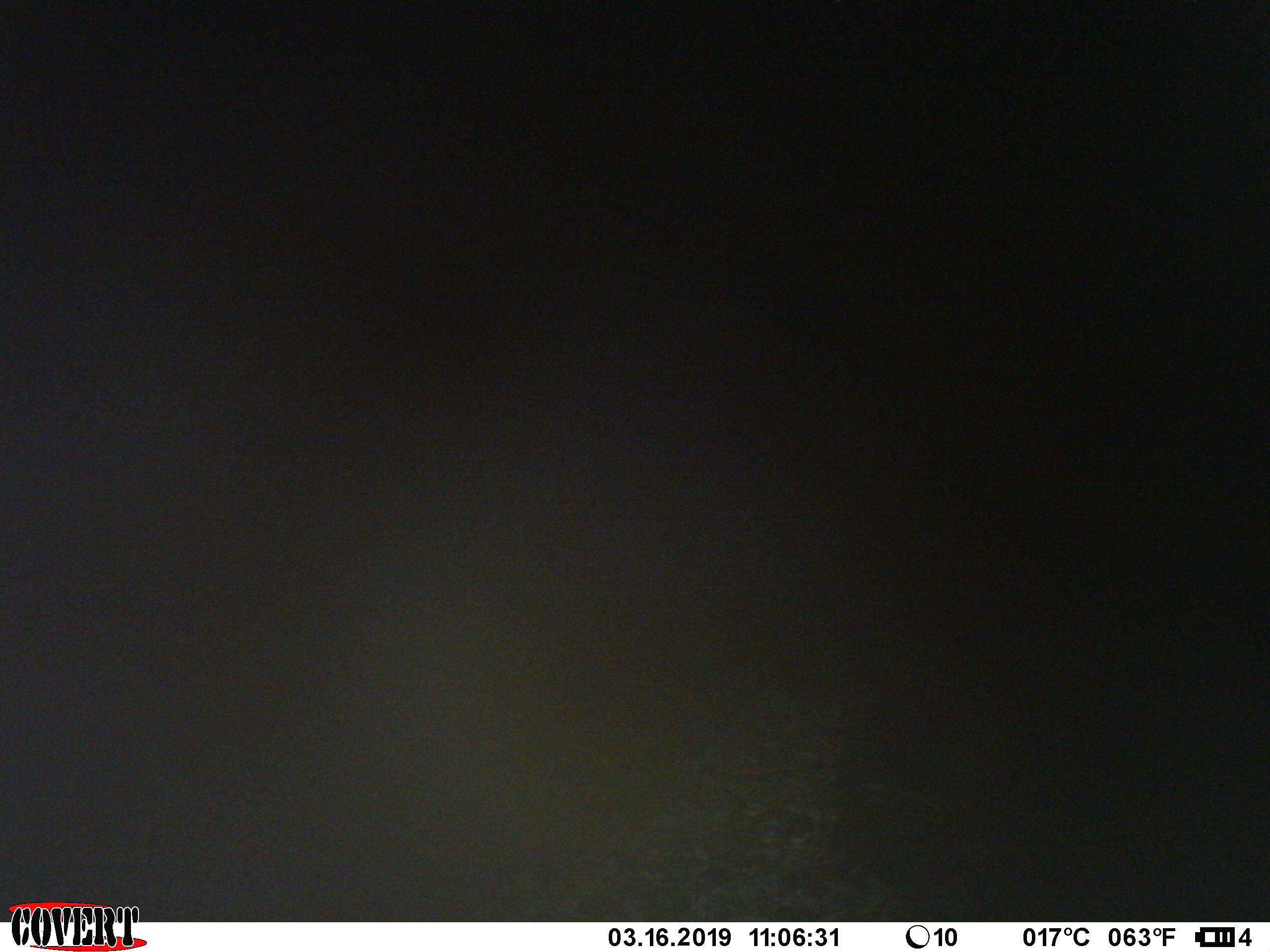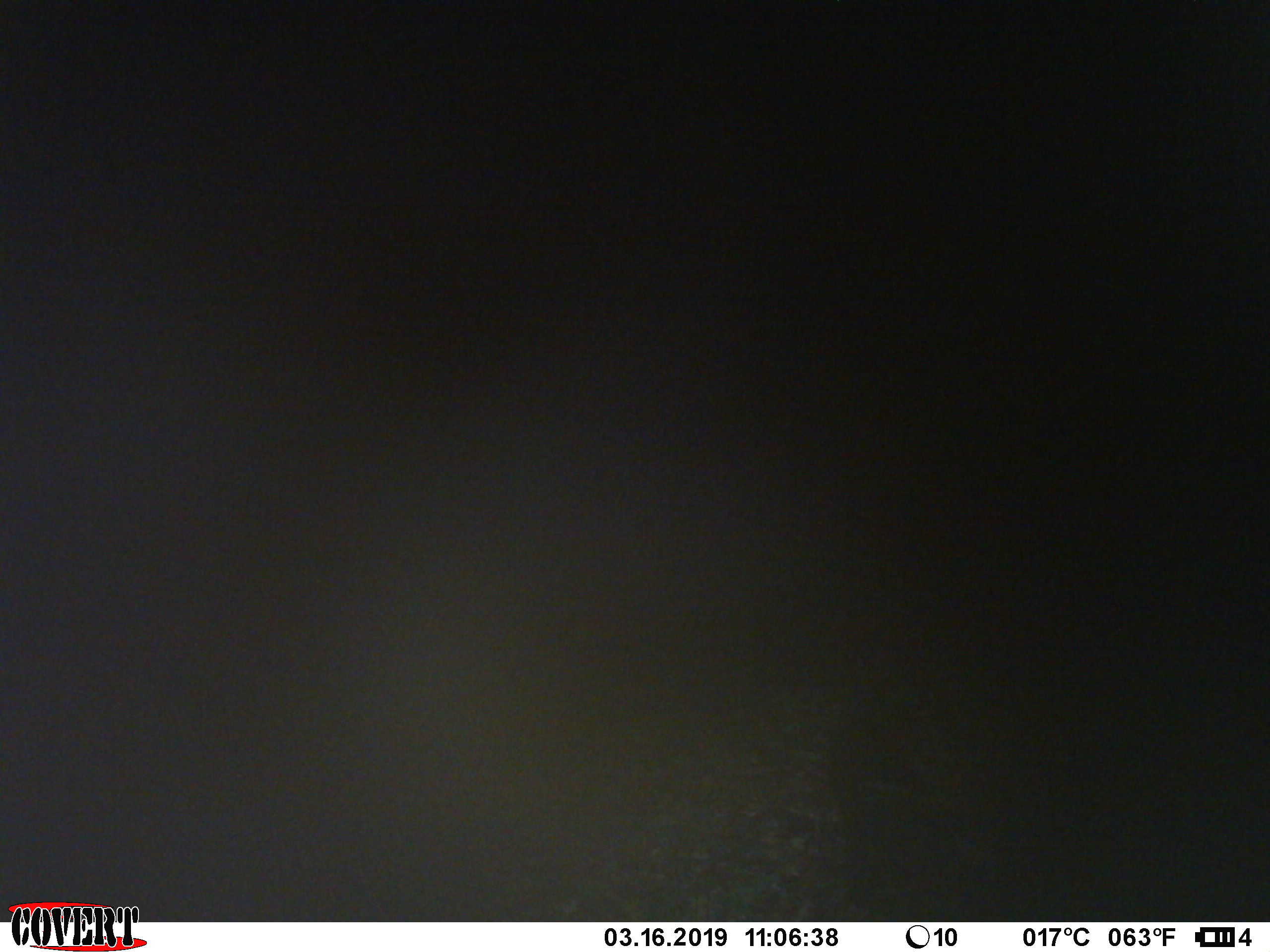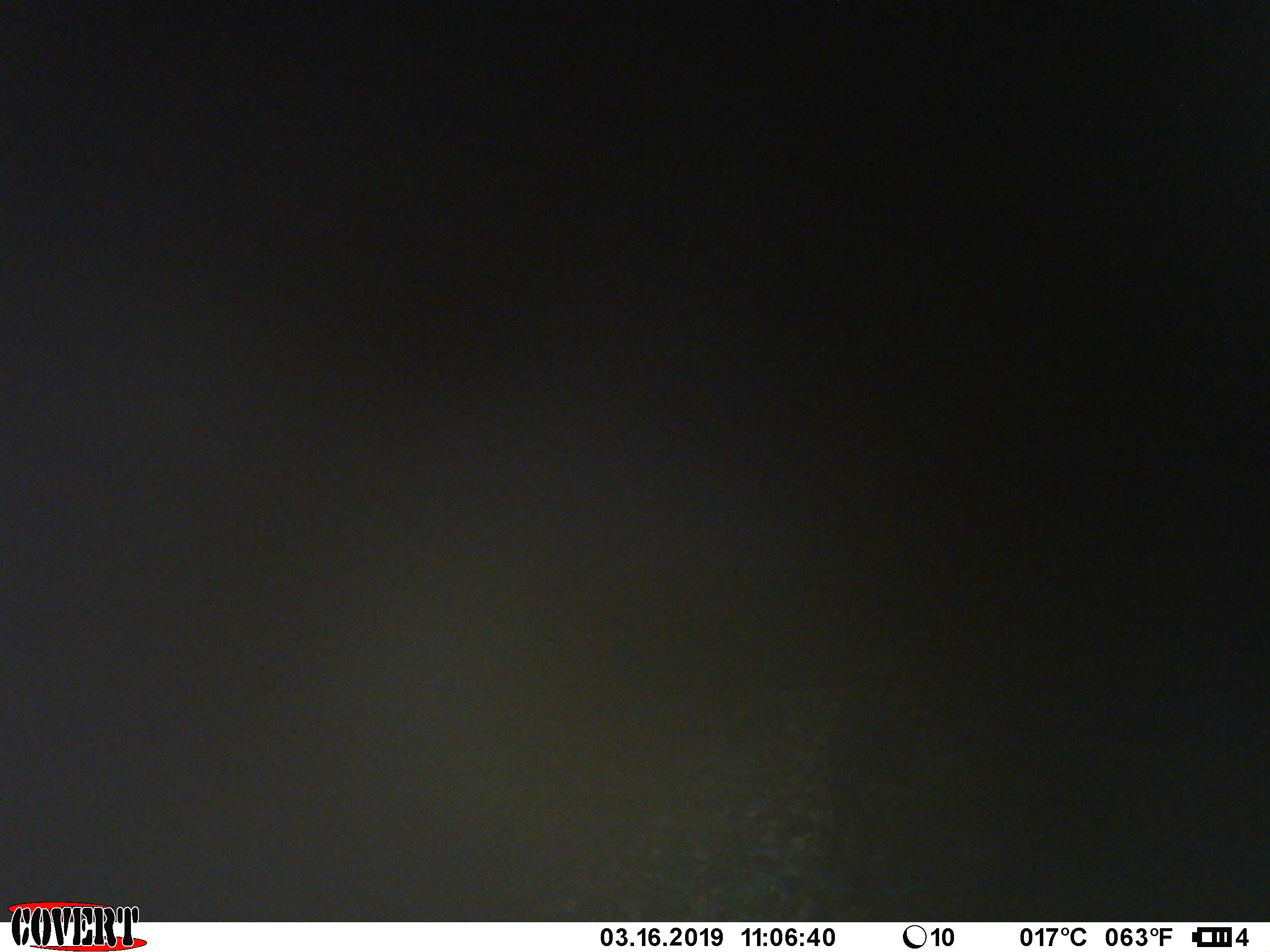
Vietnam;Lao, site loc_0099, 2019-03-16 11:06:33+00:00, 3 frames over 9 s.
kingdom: Animalia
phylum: Chordata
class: Mammalia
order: Artiodactyla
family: Suidae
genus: Sus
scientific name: Sus scrofa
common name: eurasian wild pig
Eurasian wild pig (Sus scrofa). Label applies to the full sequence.